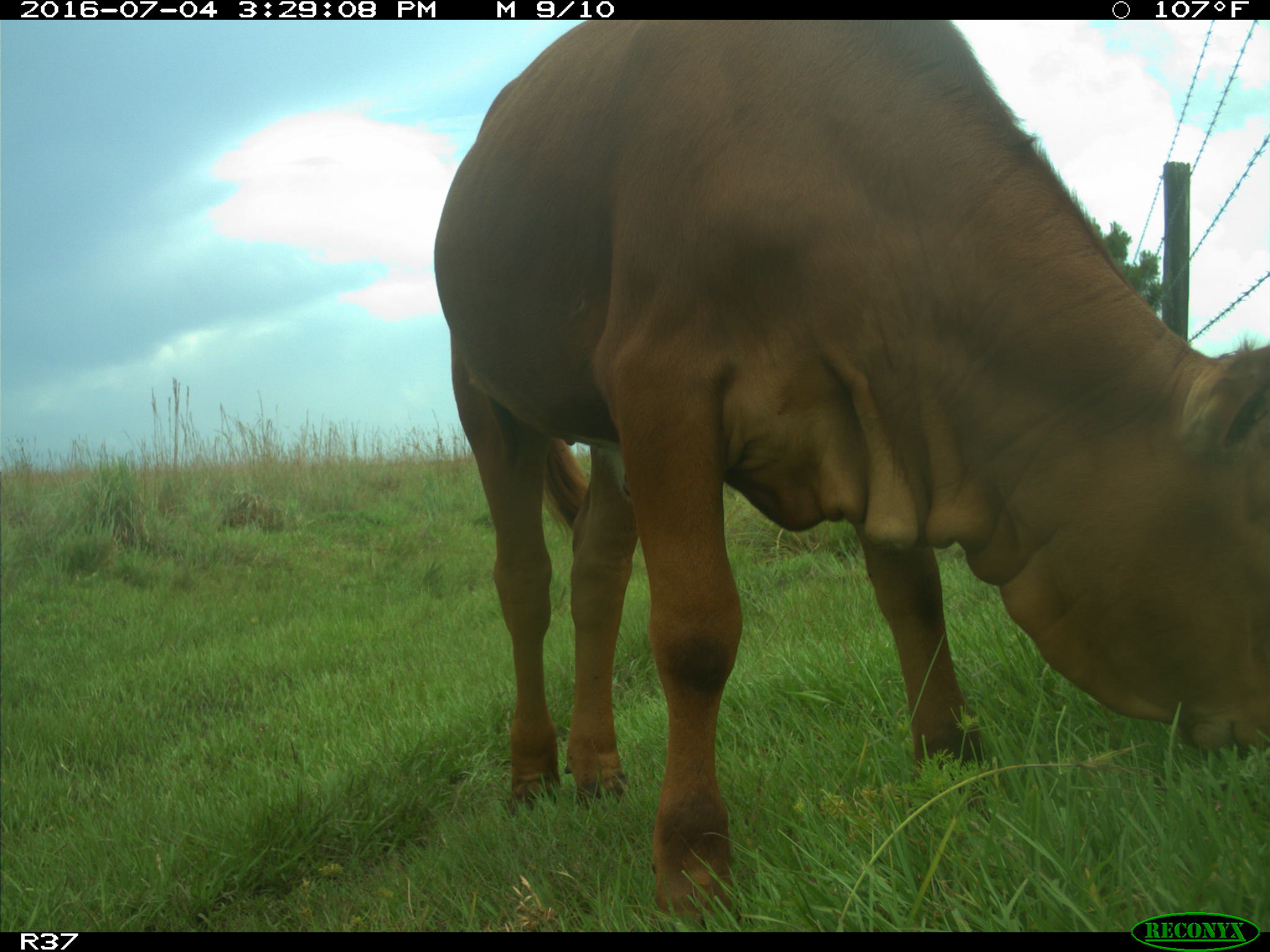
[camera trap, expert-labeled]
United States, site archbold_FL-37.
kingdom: Animalia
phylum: Chordata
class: Mammalia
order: Artiodactyla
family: Bovidae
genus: Bos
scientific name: Bos taurus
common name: domestic cow